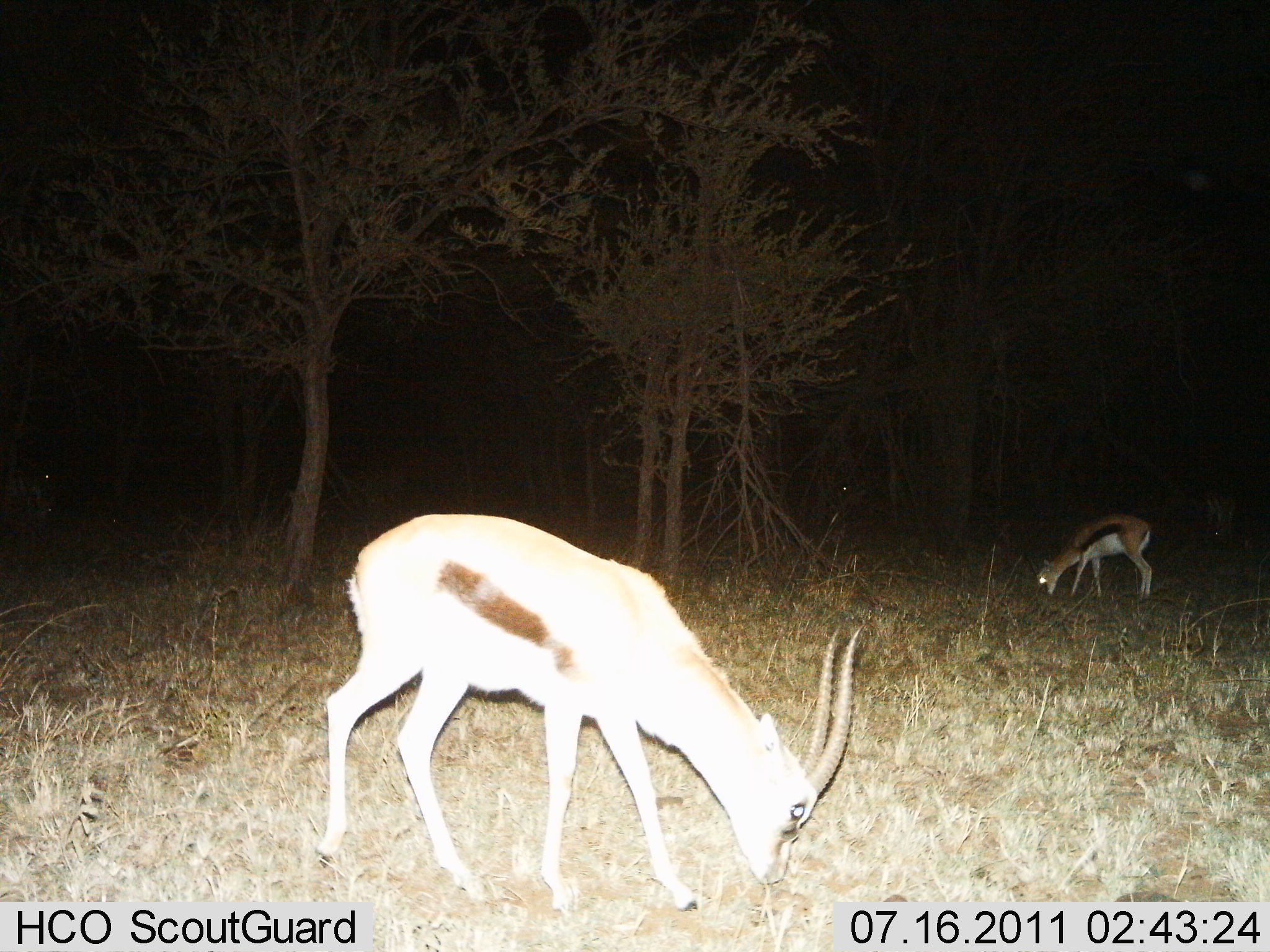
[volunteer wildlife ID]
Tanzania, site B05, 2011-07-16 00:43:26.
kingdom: Animalia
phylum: Chordata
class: Mammalia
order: Artiodactyla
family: Bovidae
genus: Eudorcas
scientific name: Eudorcas thomsonii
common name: thomson's gazelle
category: gazellethomsons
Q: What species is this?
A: Gazellethomsons (thomson's gazelle) (Eudorcas thomsonii).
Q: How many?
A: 2.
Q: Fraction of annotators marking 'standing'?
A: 42%.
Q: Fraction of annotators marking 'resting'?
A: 0%.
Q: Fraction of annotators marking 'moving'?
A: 0%.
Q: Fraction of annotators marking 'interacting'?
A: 0%.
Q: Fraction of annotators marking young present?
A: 0%.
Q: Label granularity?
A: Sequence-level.